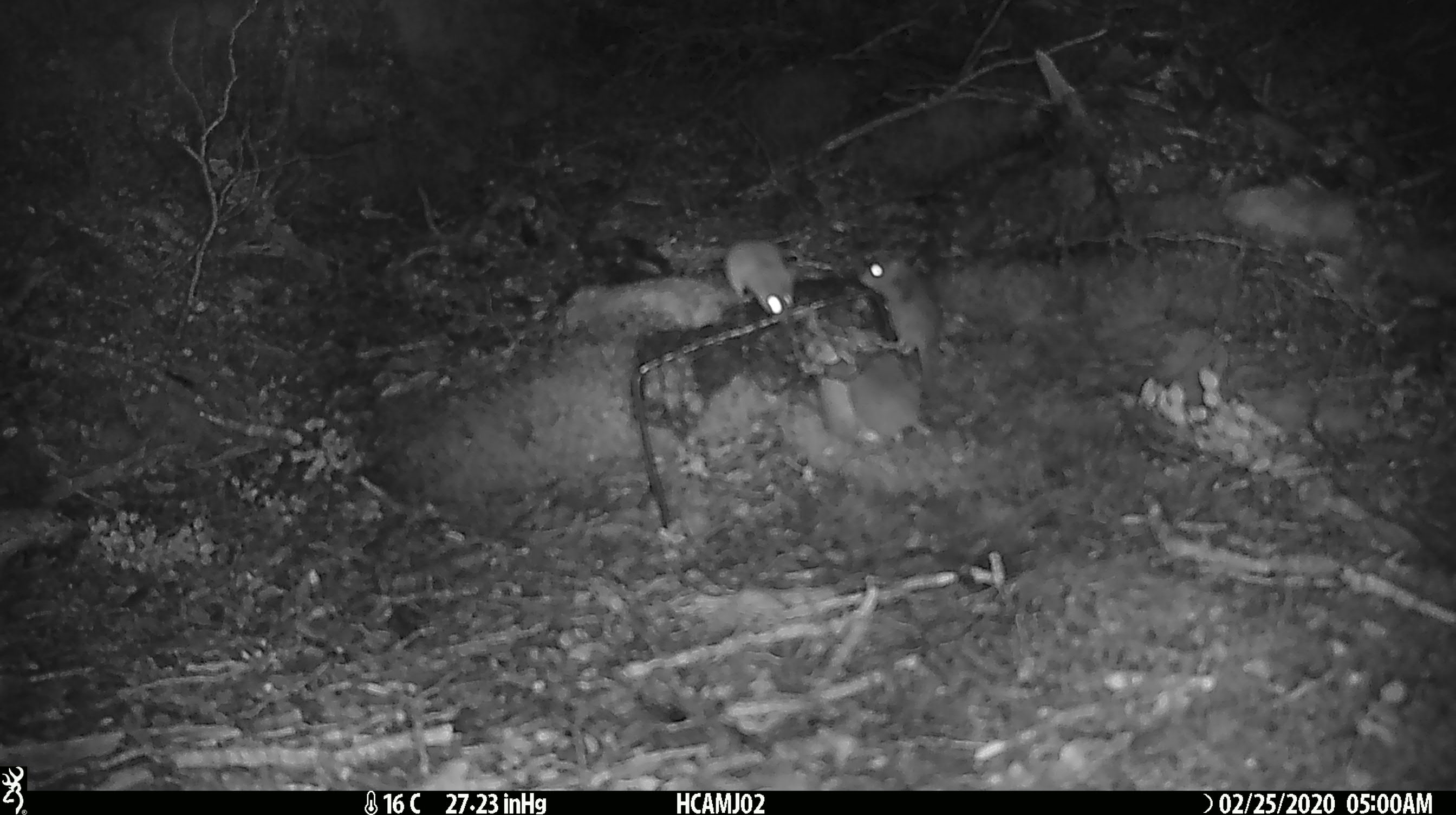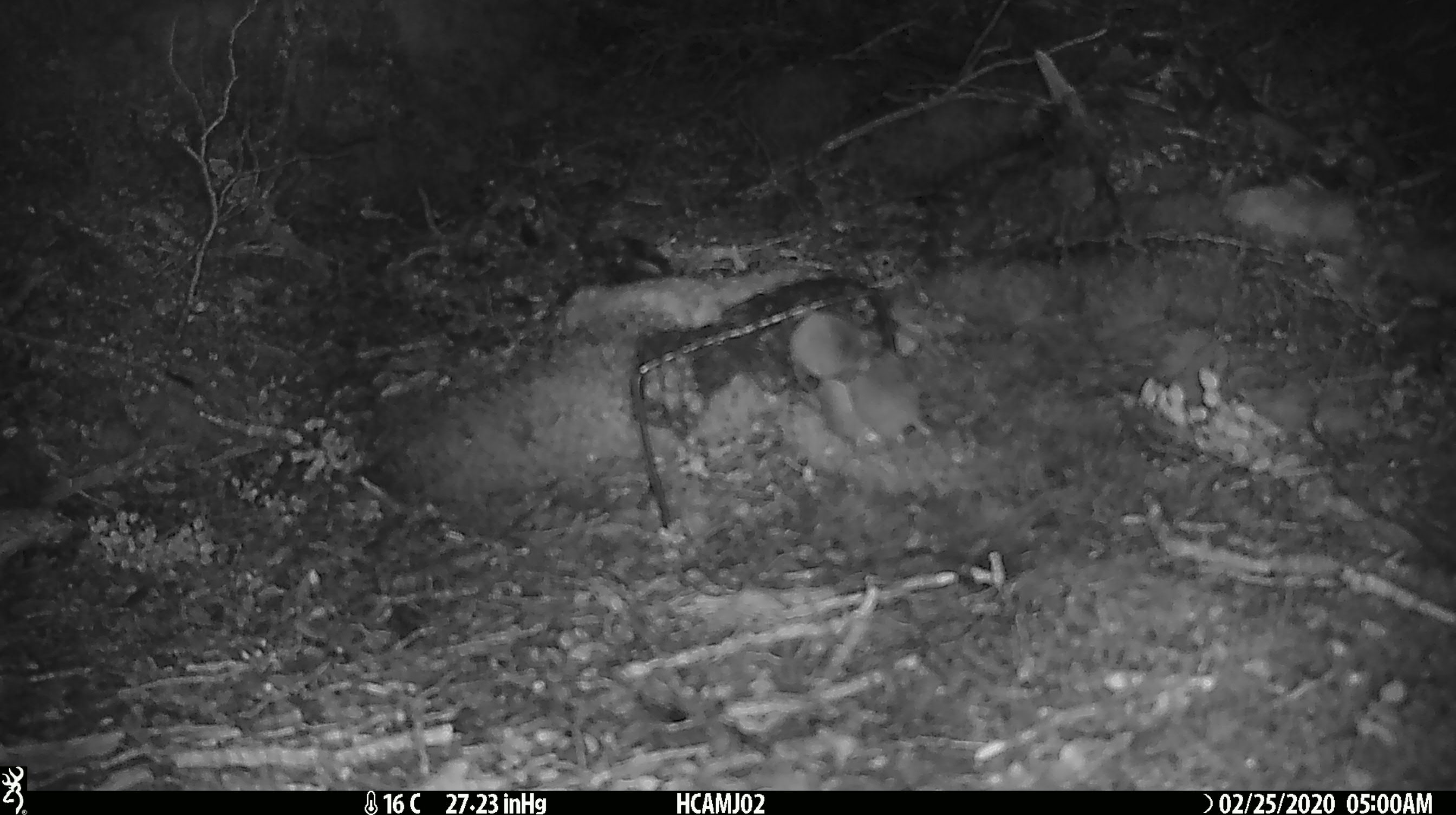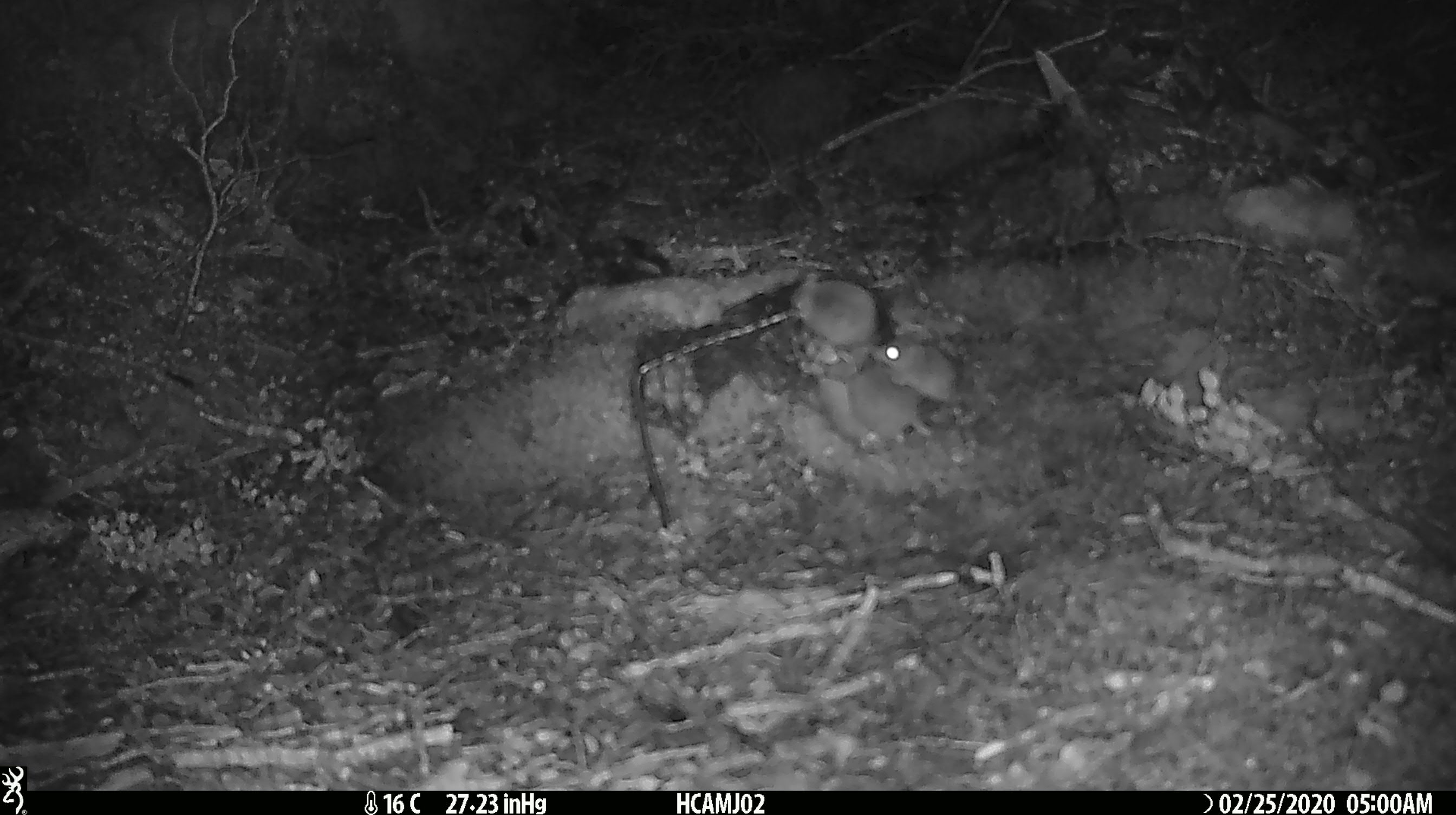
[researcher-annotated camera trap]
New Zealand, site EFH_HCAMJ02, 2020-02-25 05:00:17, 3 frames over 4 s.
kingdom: Animalia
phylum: Chordata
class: Mammalia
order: Rodentia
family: Muridae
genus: Mus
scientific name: Mus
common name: mouse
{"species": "mouse (Mus)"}